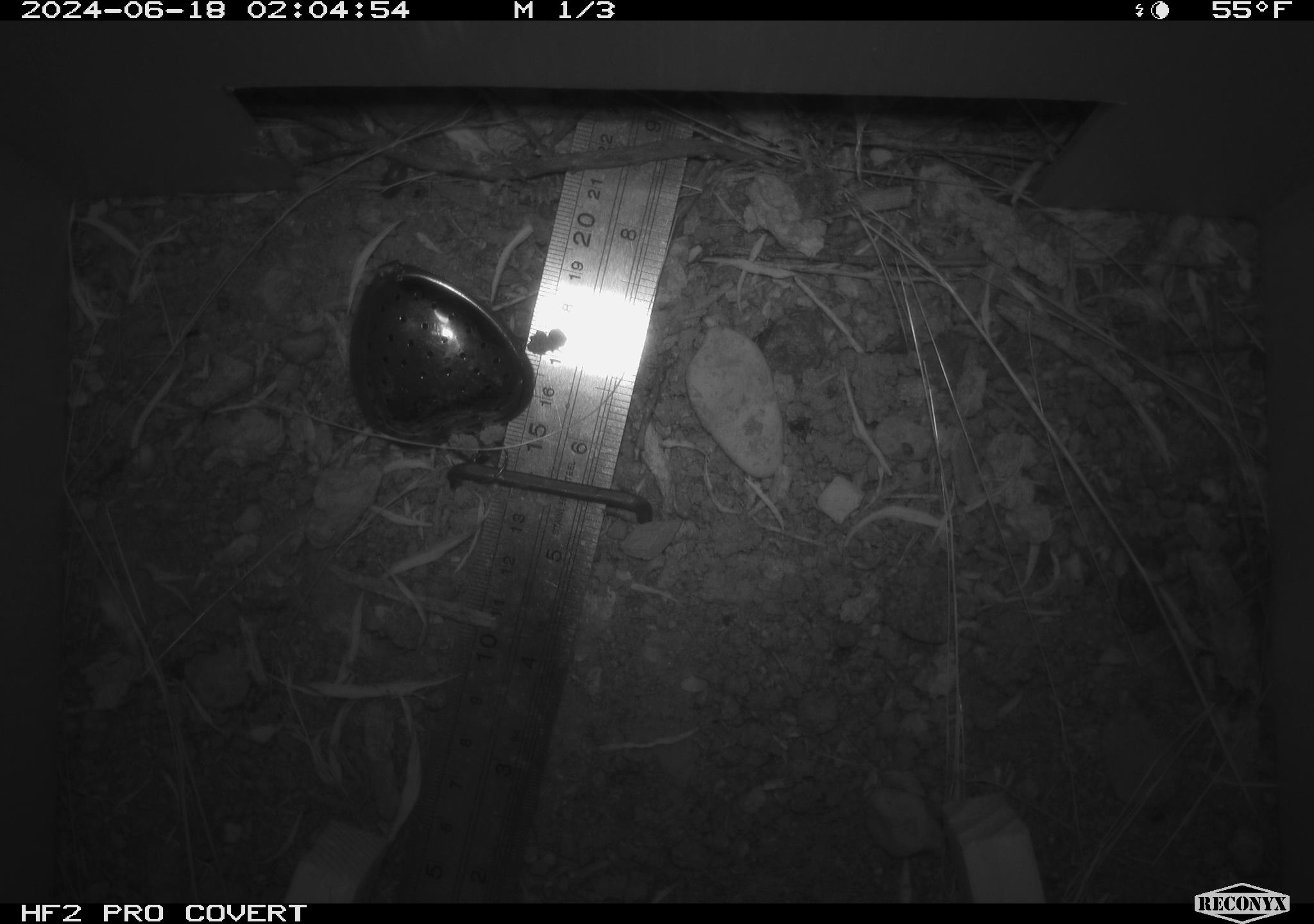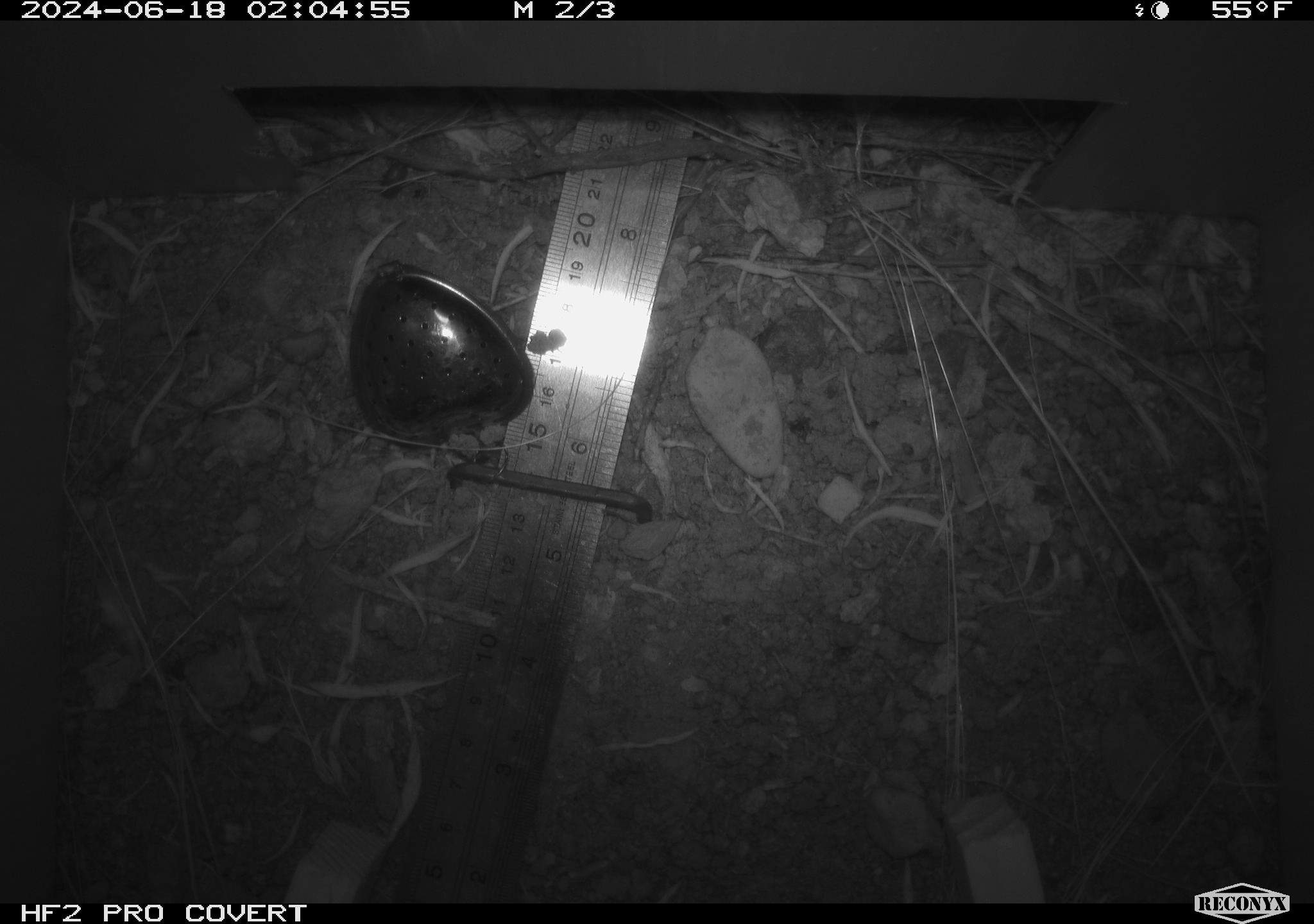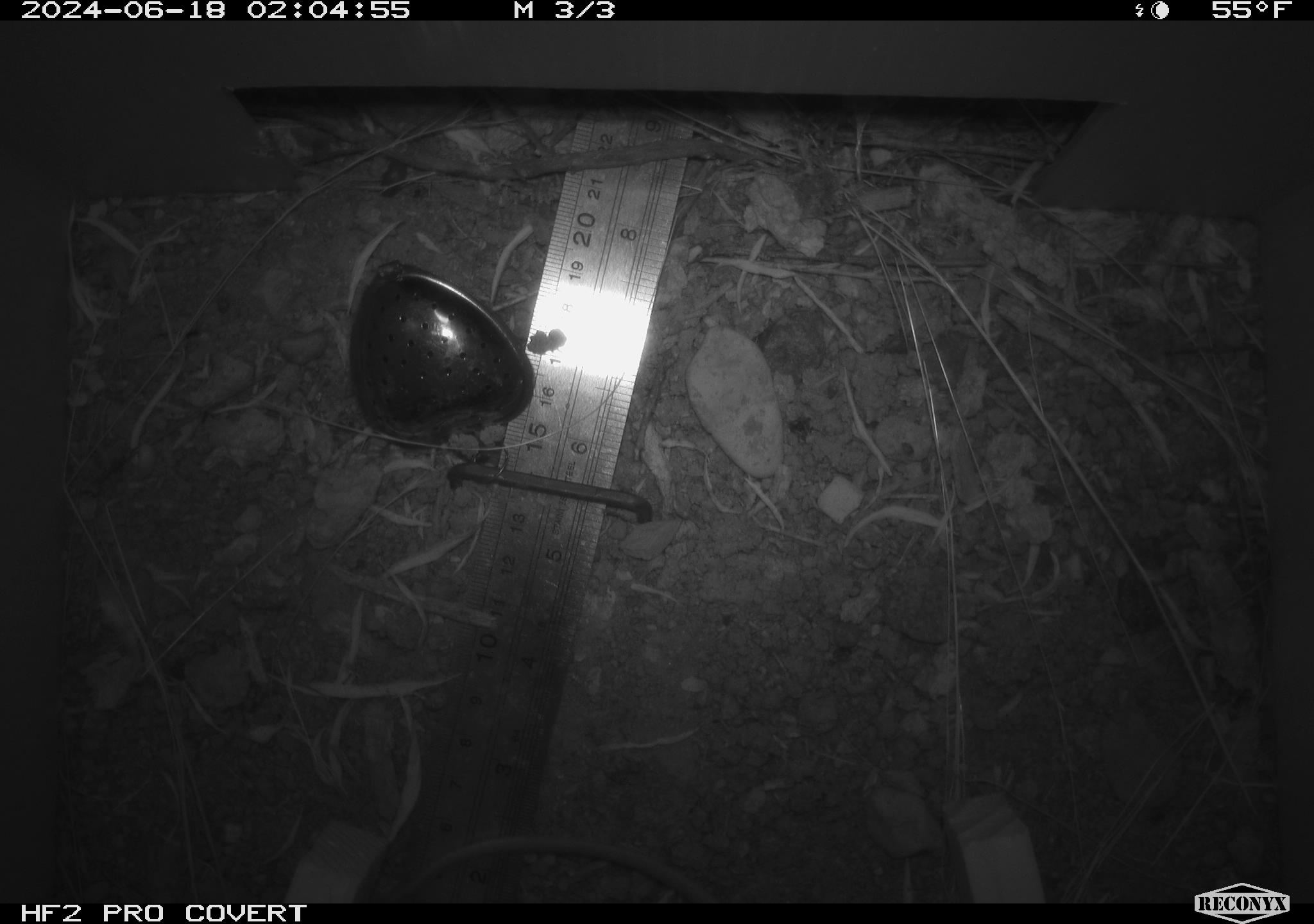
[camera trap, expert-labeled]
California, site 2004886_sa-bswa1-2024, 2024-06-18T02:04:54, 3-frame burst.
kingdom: Animalia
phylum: Chordata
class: Mammalia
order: Rodentia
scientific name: Rodentia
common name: mouse species